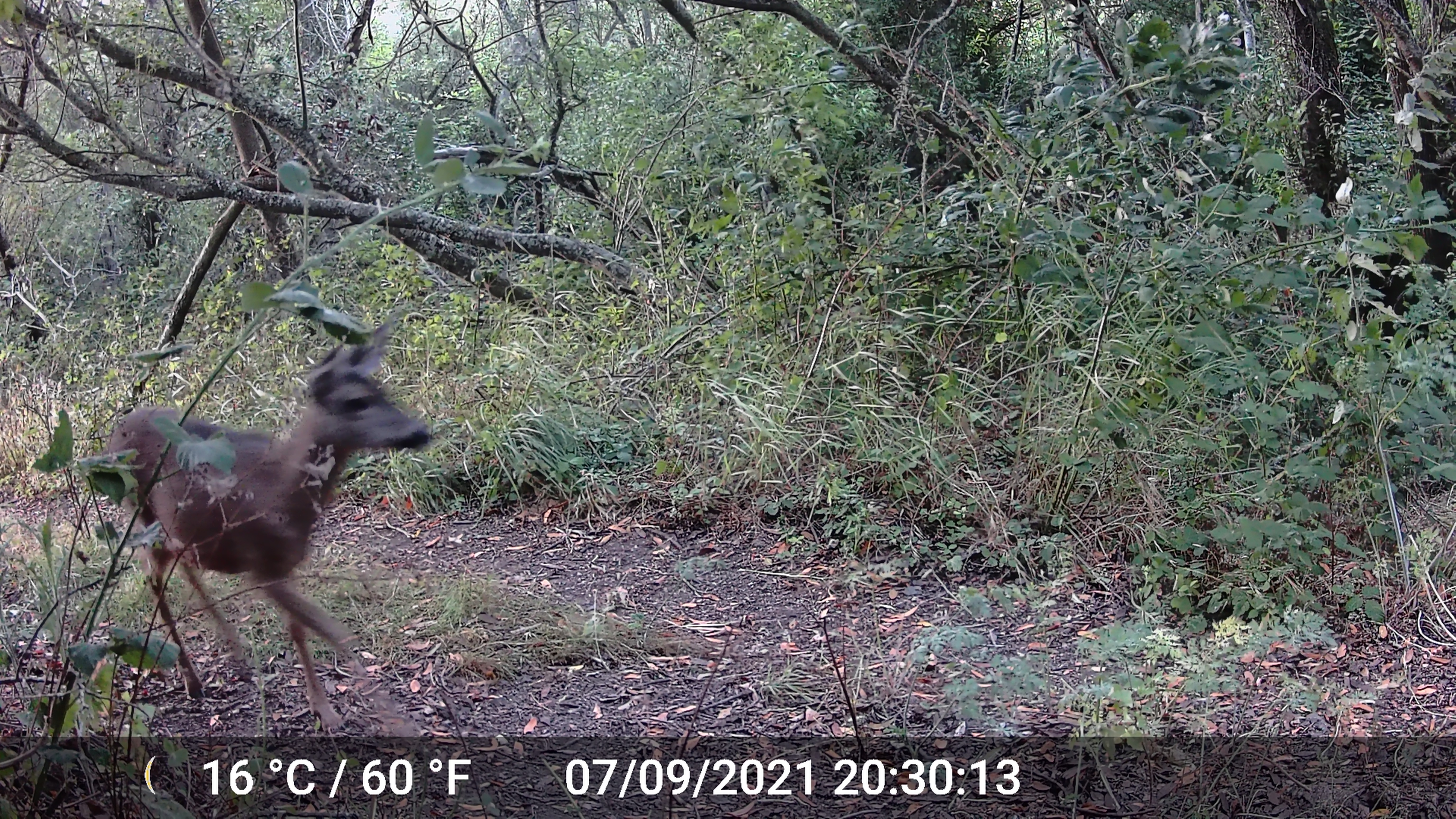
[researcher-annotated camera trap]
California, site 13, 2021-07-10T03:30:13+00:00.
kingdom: Animalia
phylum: Chordata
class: Mammalia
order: Artiodactyla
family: Cervidae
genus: Odocoileus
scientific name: Odocoileus hemionus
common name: mule deer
Mule deer (Odocoileus hemionus).